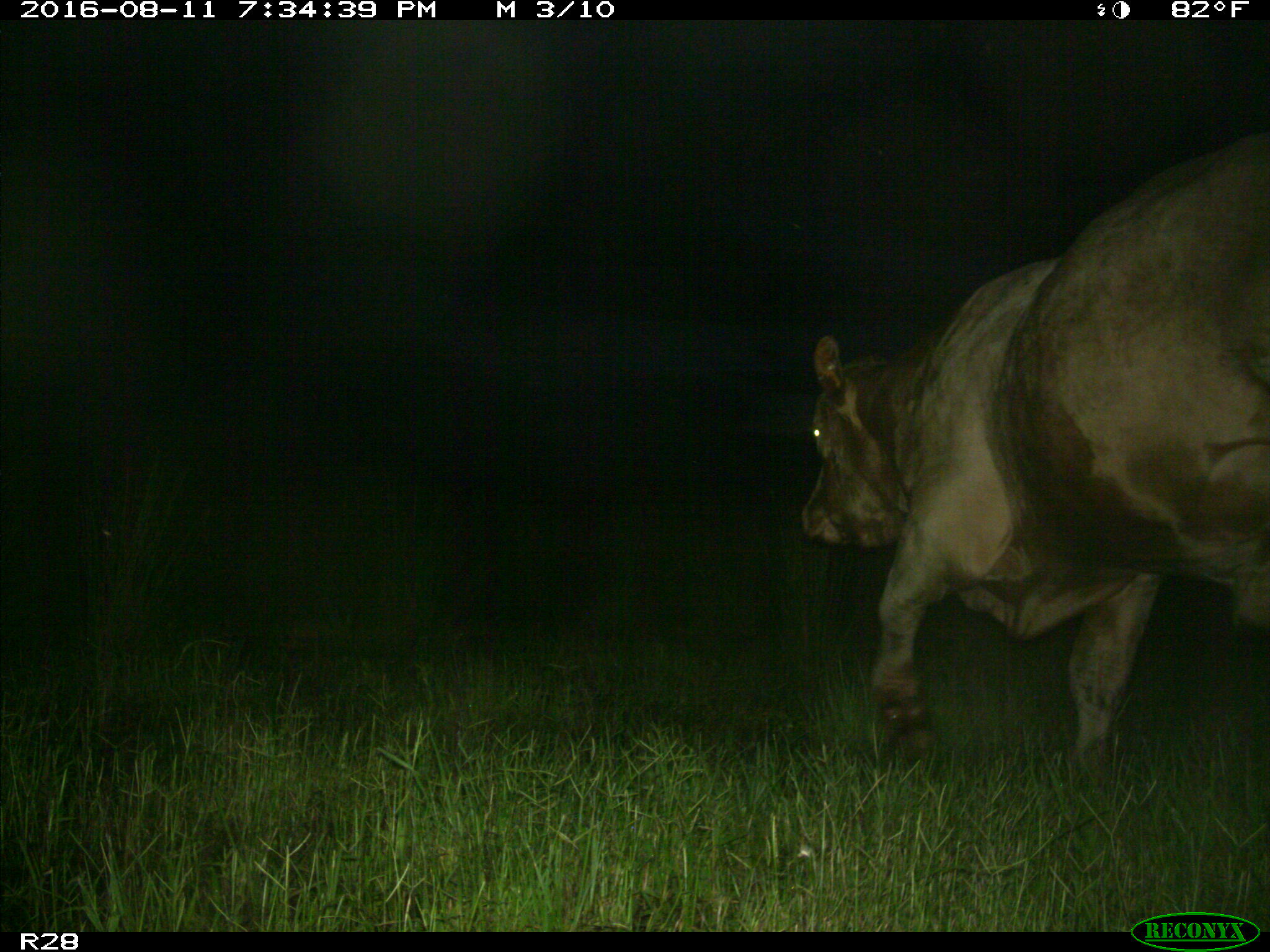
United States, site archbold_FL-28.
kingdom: Animalia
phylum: Chordata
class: Mammalia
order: Artiodactyla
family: Bovidae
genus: Bos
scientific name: Bos taurus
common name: domestic cow